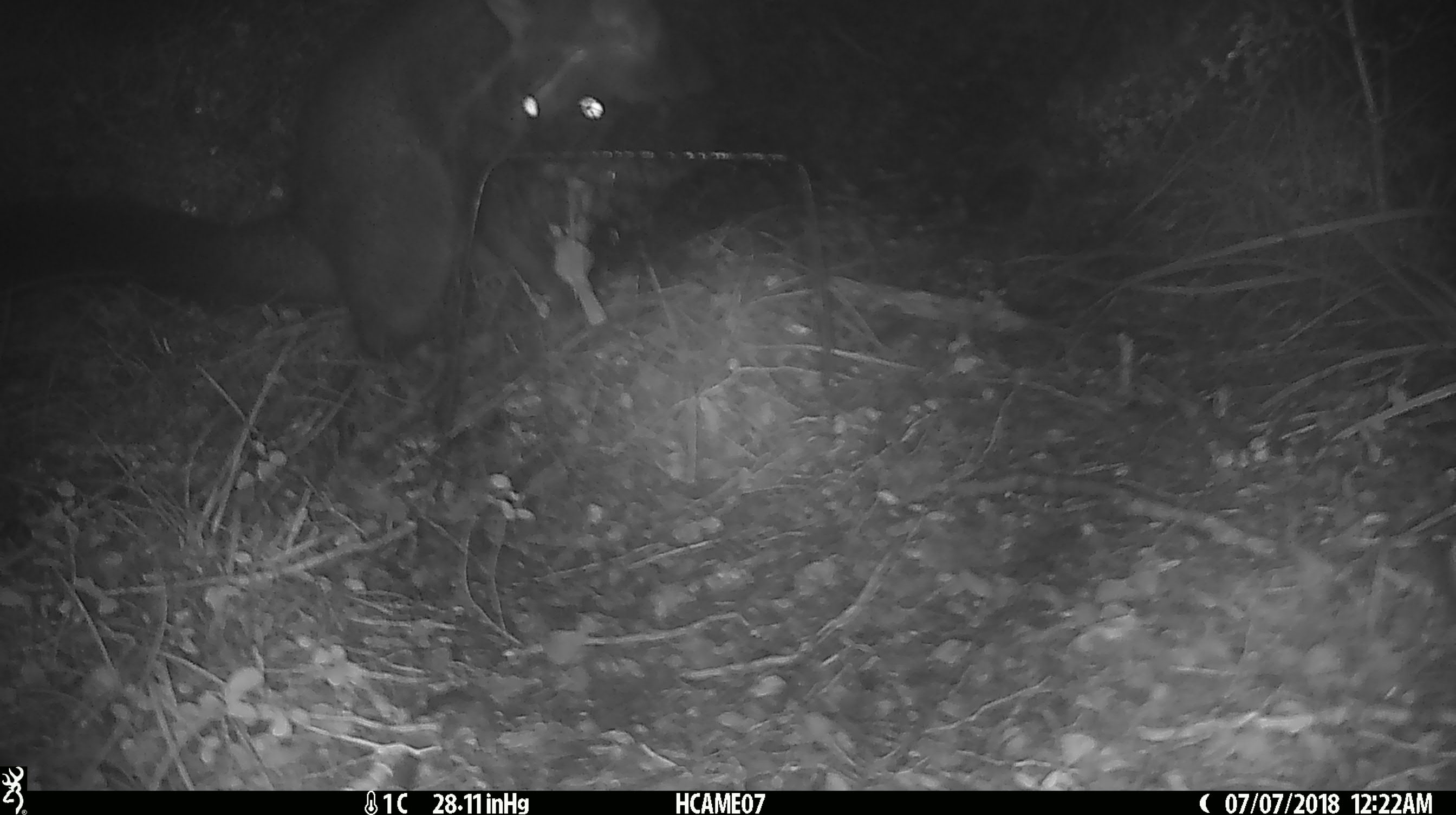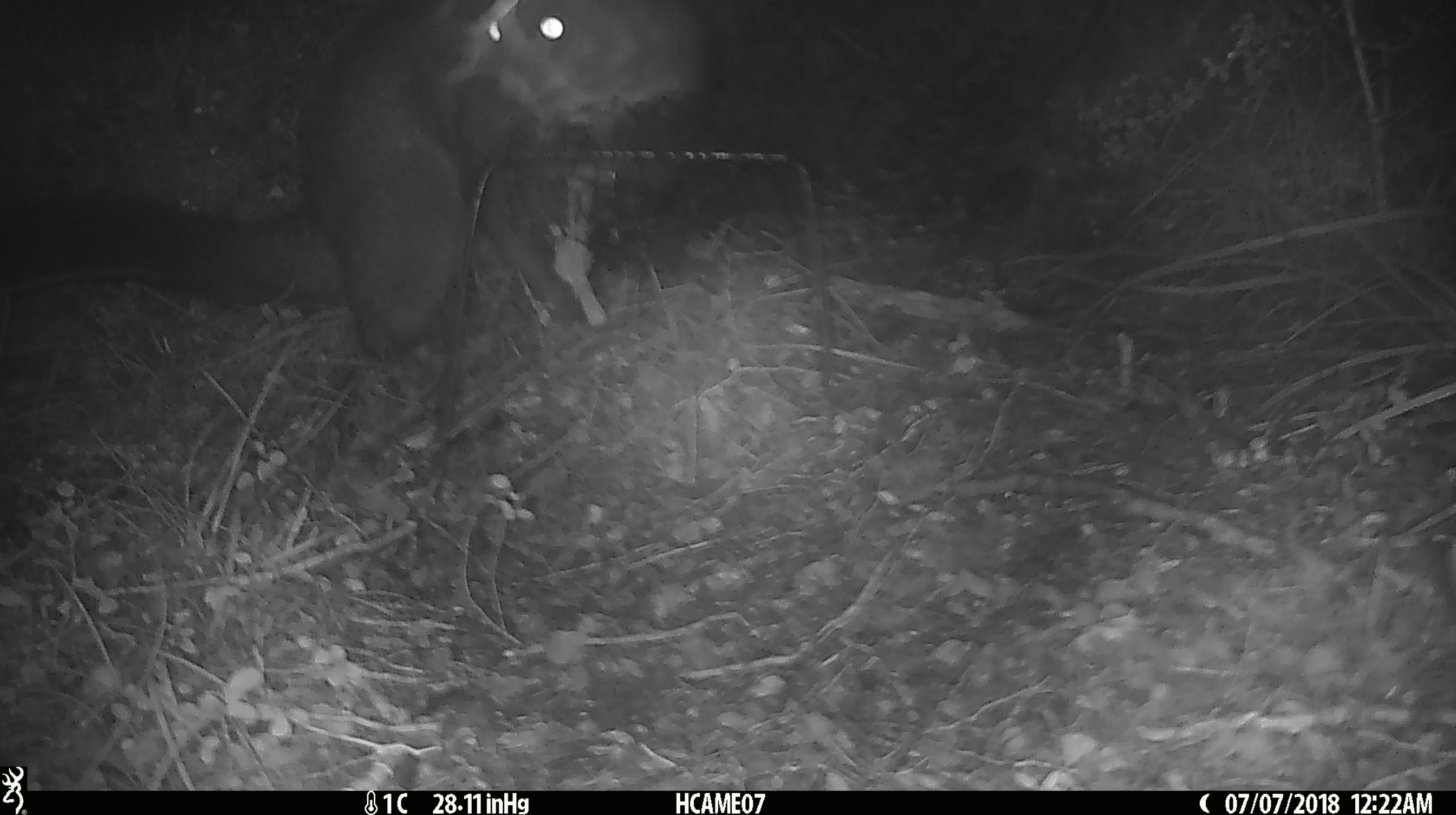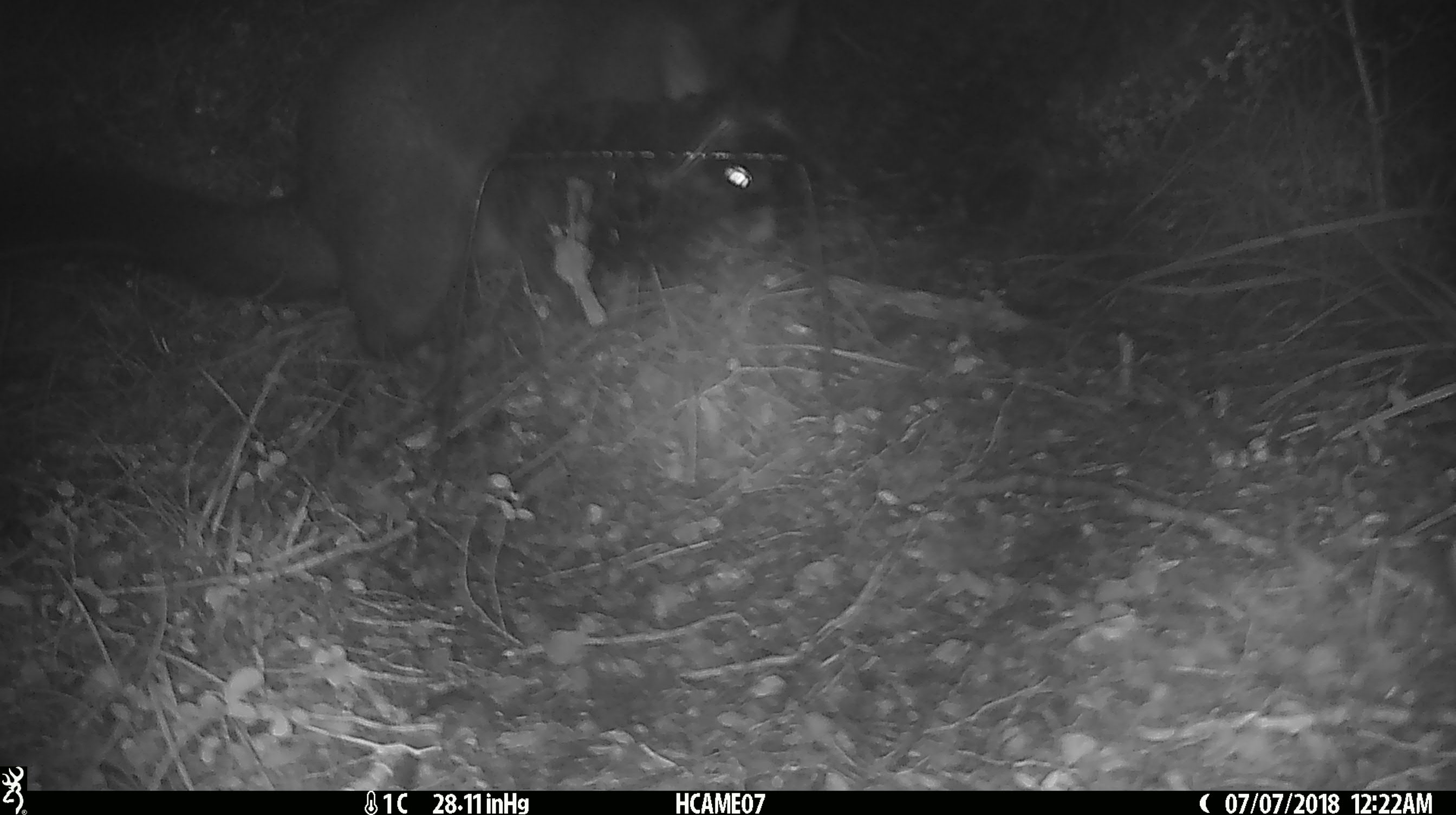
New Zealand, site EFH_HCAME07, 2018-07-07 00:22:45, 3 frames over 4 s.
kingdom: Animalia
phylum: Chordata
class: Mammalia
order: Diprotodontia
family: Phalangeridae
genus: Trichosurus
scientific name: Trichosurus vulpecula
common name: common brushtail possum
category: possum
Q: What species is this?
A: Possum (common brushtail possum) (Trichosurus vulpecula).